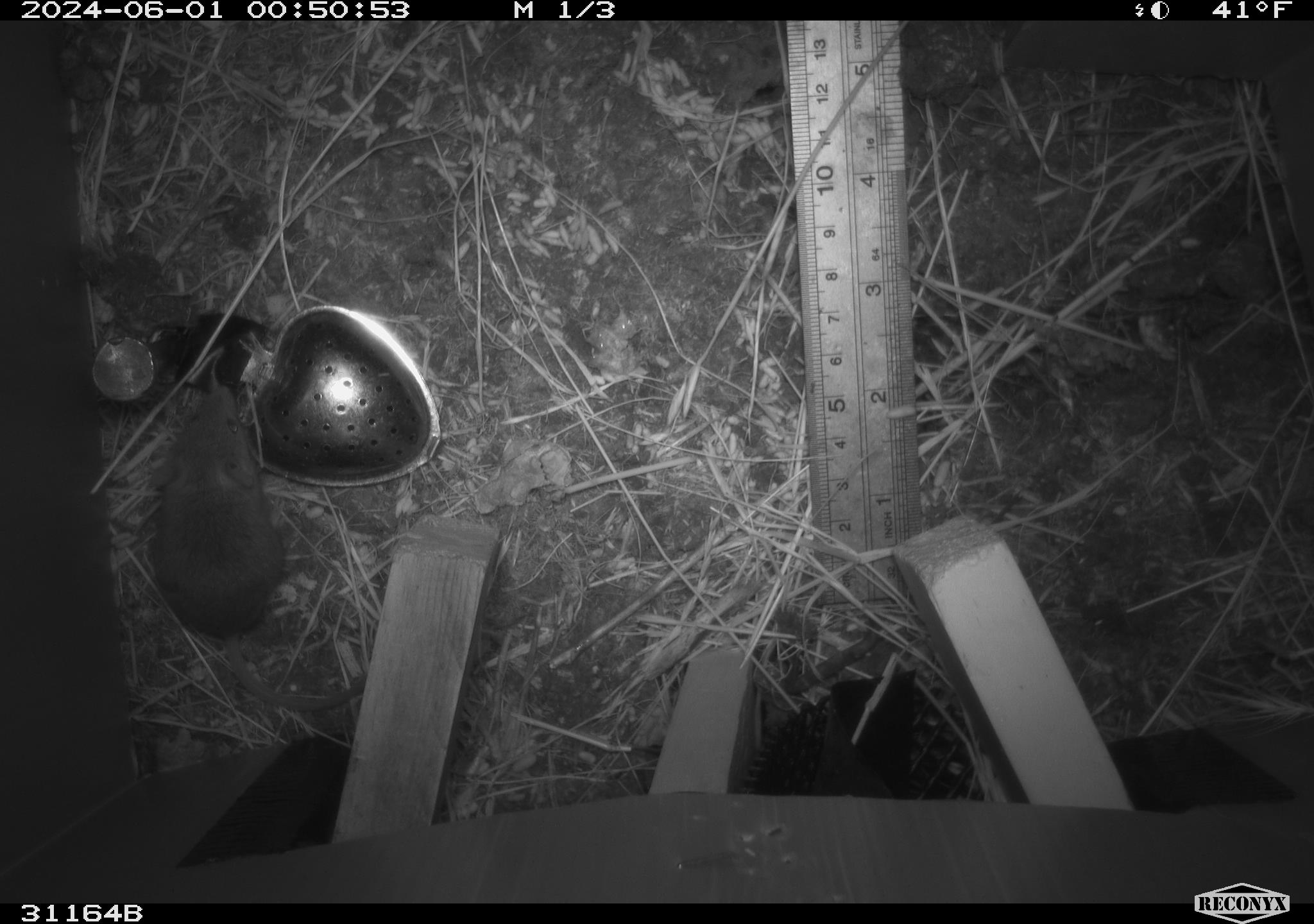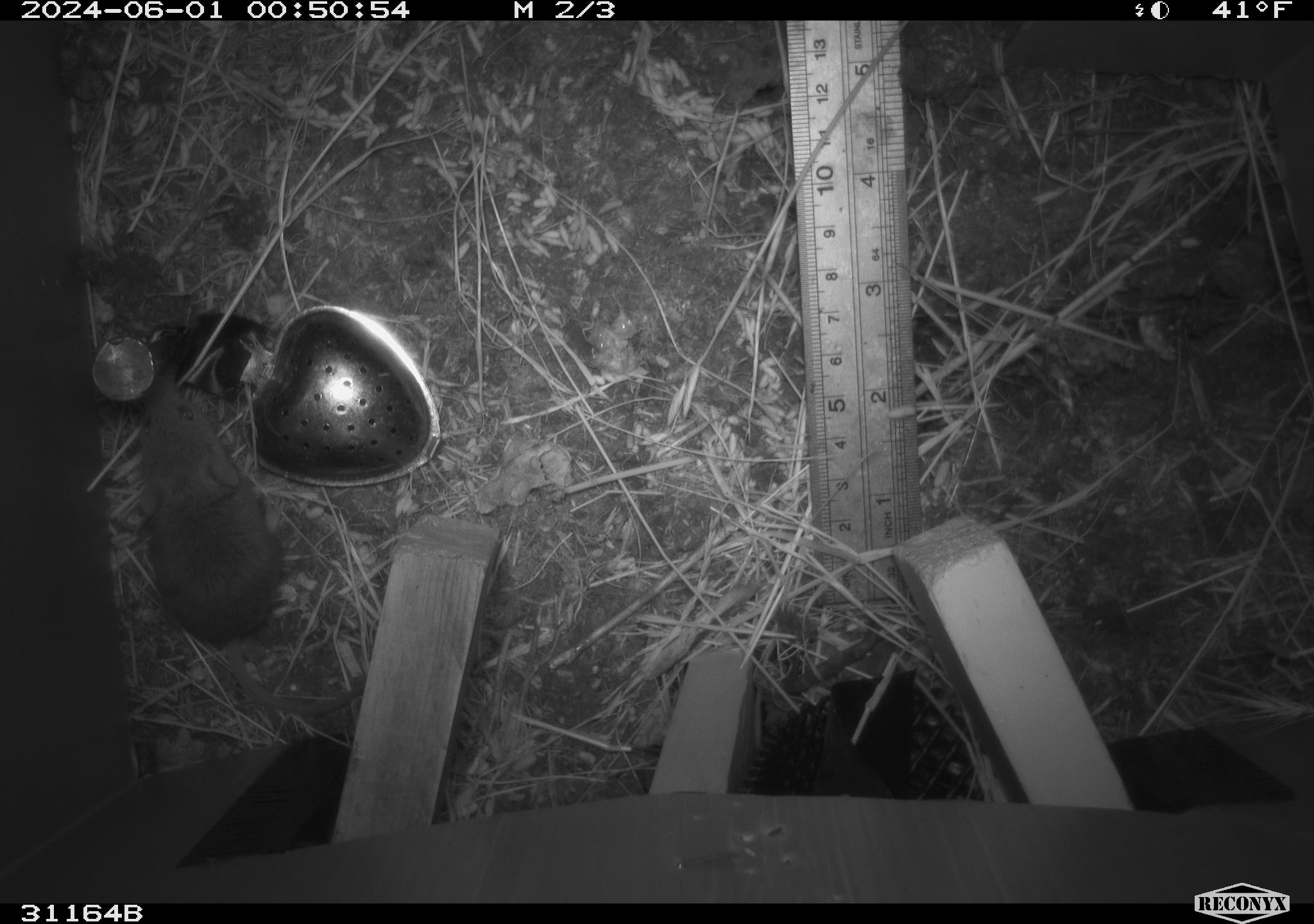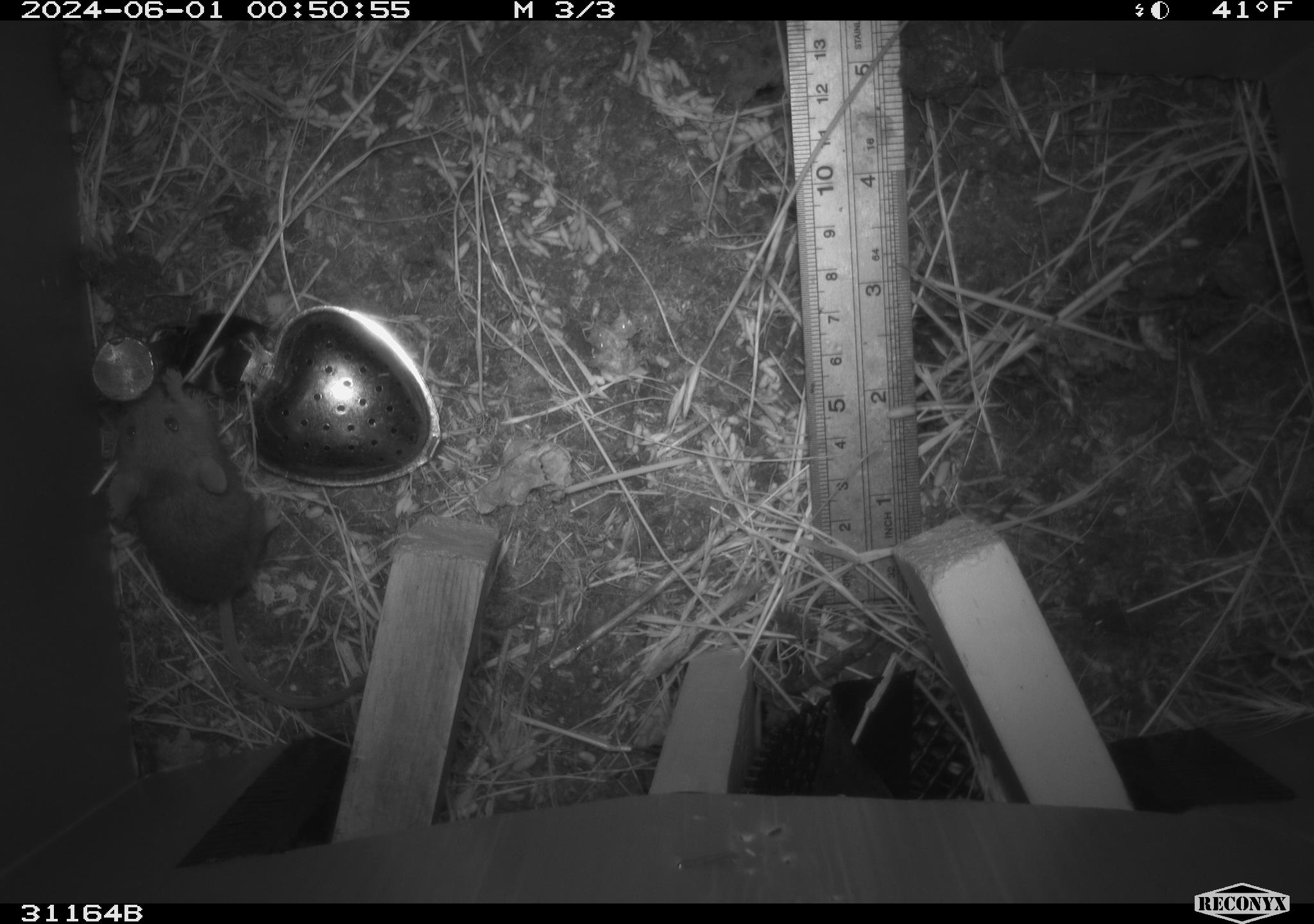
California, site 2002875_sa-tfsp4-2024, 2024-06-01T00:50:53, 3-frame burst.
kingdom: Animalia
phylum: Chordata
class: Mammalia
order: Rodentia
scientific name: Rodentia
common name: mouse species